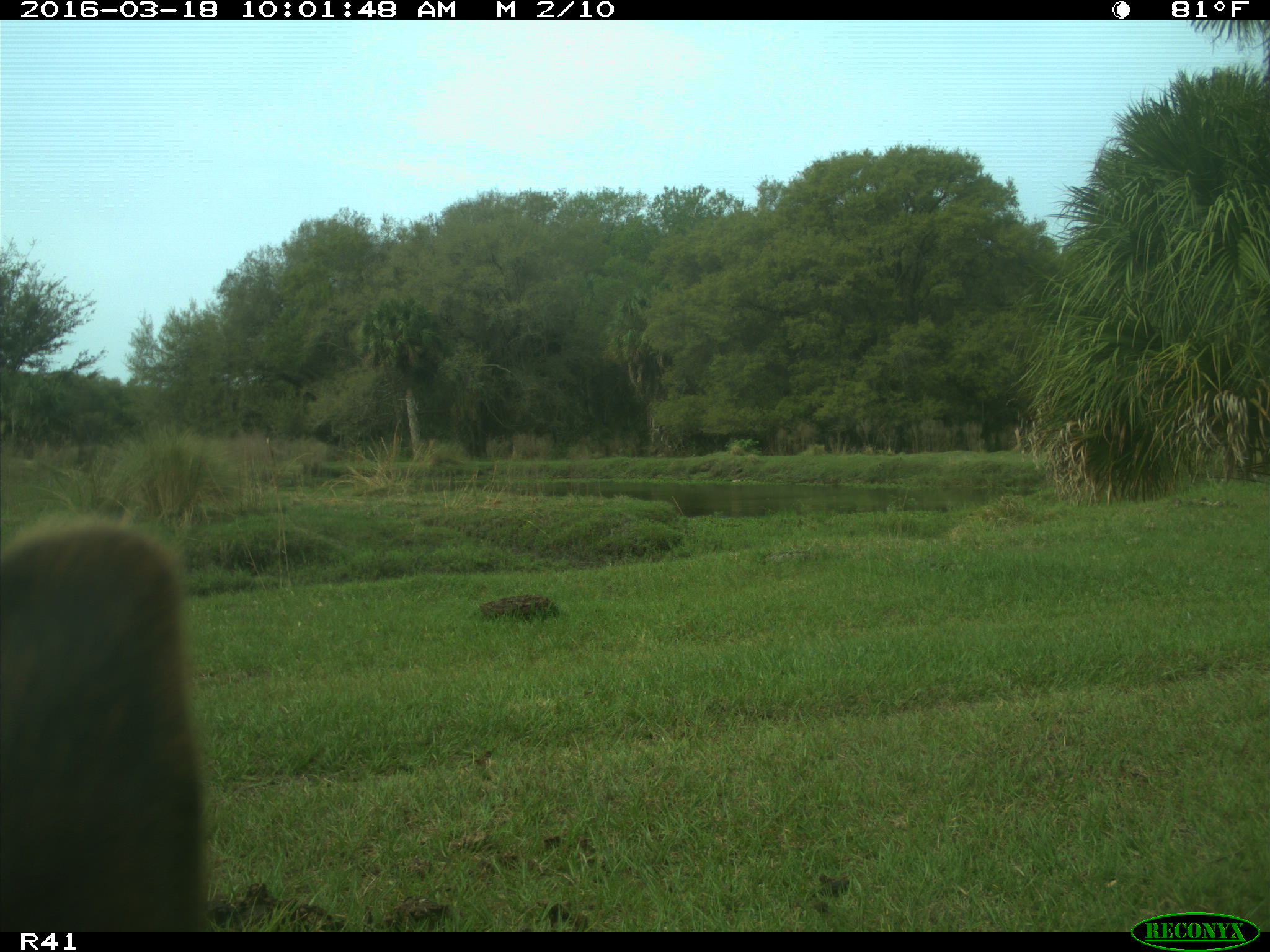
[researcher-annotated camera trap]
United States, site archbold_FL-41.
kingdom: Animalia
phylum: Chordata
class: Mammalia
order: Artiodactyla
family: Bovidae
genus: Bos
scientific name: Bos taurus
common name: domestic cow